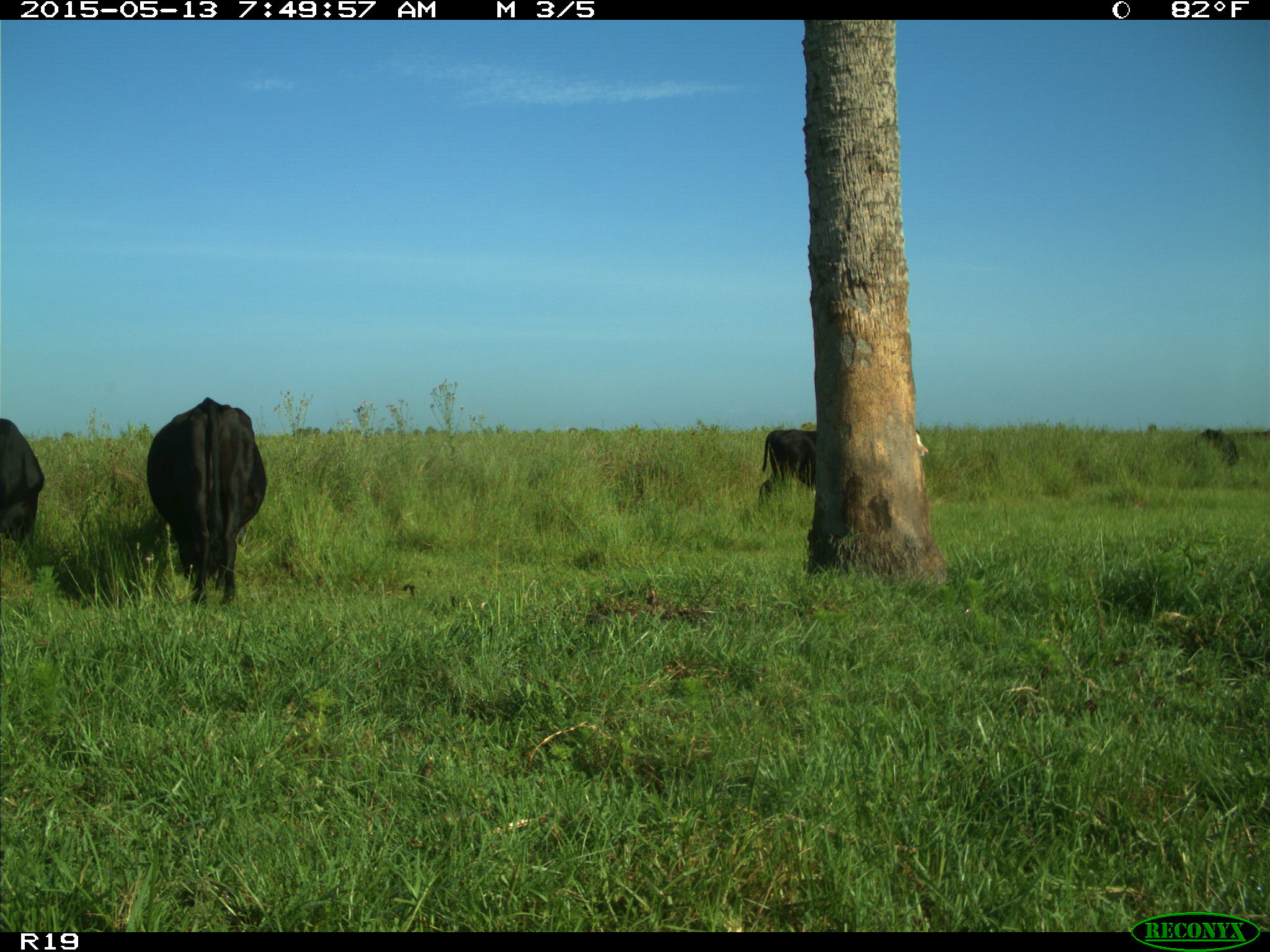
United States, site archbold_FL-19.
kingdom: Animalia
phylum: Chordata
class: Mammalia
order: Artiodactyla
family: Bovidae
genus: Bos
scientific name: Bos taurus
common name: domestic cow